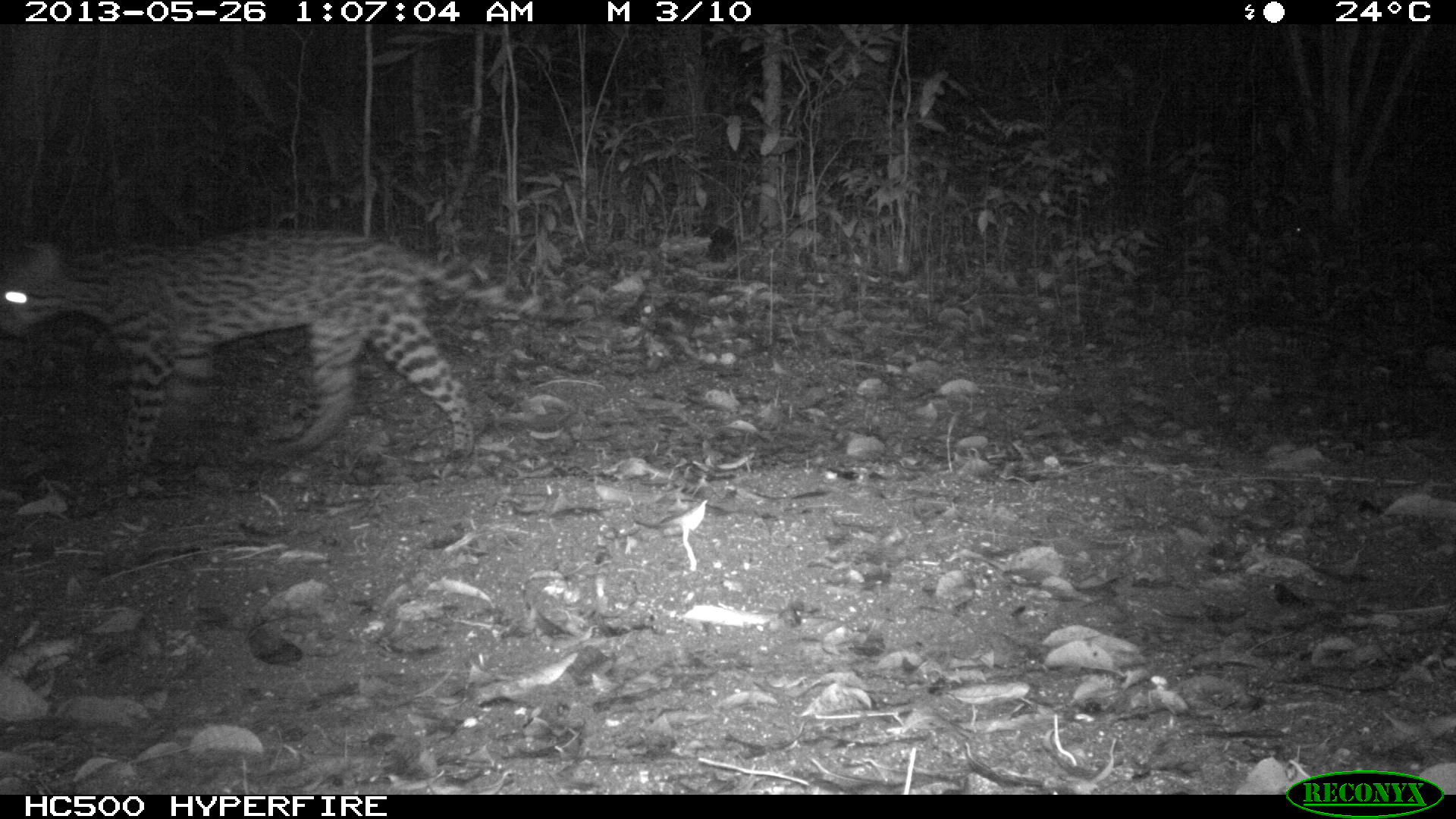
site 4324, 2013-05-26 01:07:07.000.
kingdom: Animalia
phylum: Chordata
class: Mammalia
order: Carnivora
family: Felidae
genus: Leopardus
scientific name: Leopardus pardalis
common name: ocelot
Leopardus pardalis (ocelot), count 1.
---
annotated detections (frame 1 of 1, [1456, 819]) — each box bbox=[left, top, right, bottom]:
leopardus pardalis: bbox=[0, 225, 560, 482]